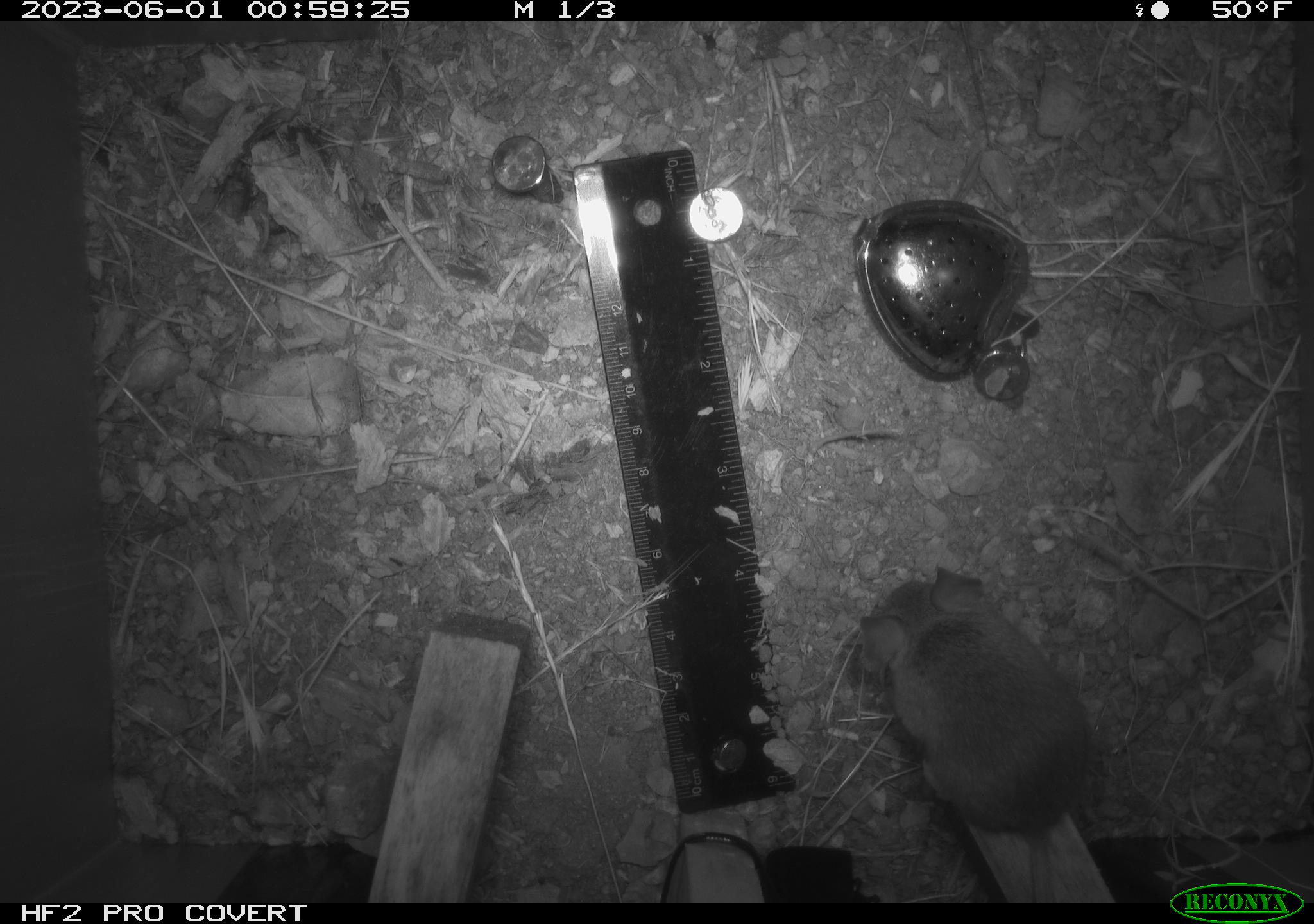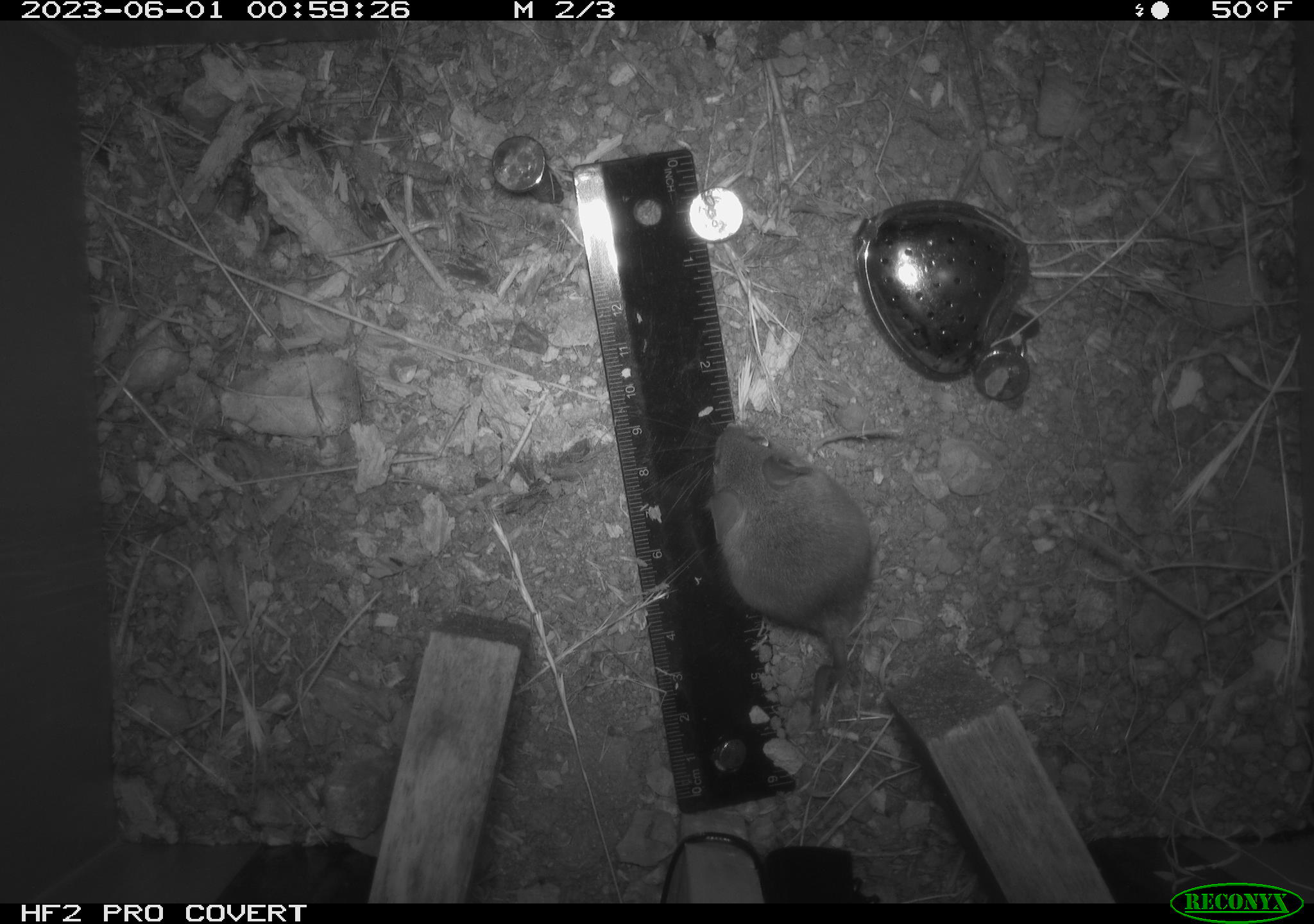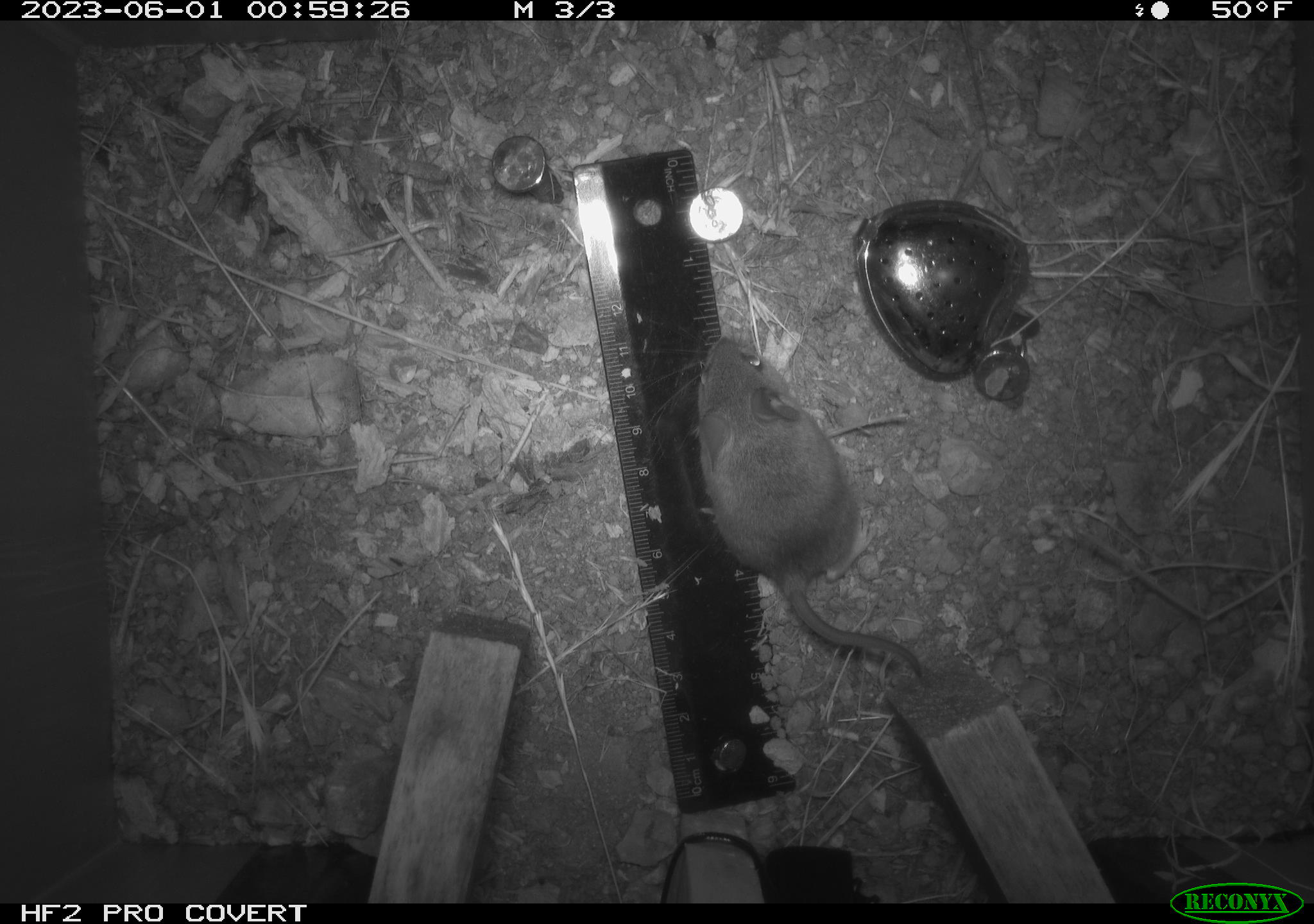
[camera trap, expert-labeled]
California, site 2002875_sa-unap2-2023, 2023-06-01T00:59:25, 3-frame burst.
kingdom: Animalia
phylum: Chordata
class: Mammalia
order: Rodentia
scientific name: Rodentia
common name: mouse species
Mouse species (Rodentia).